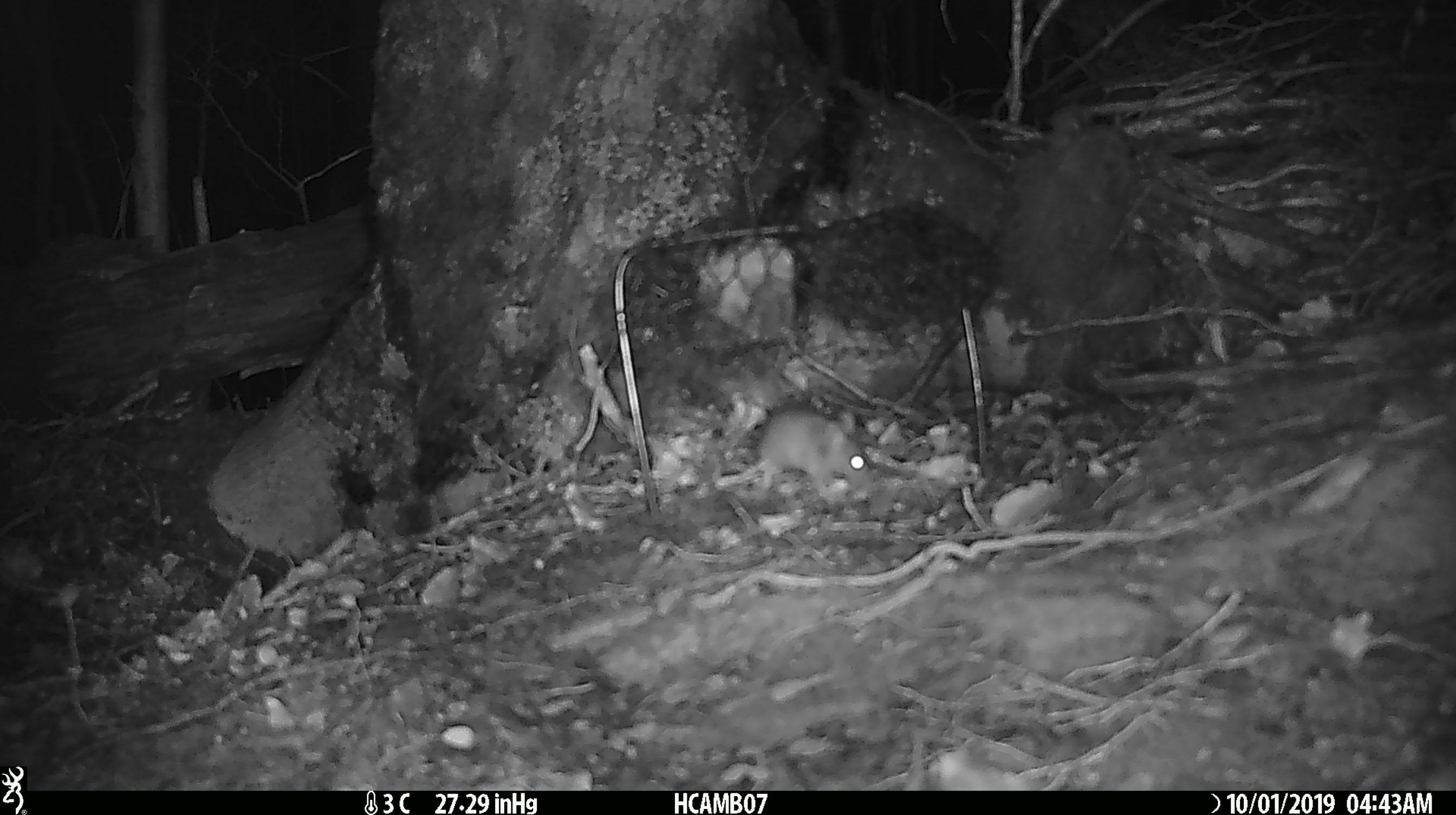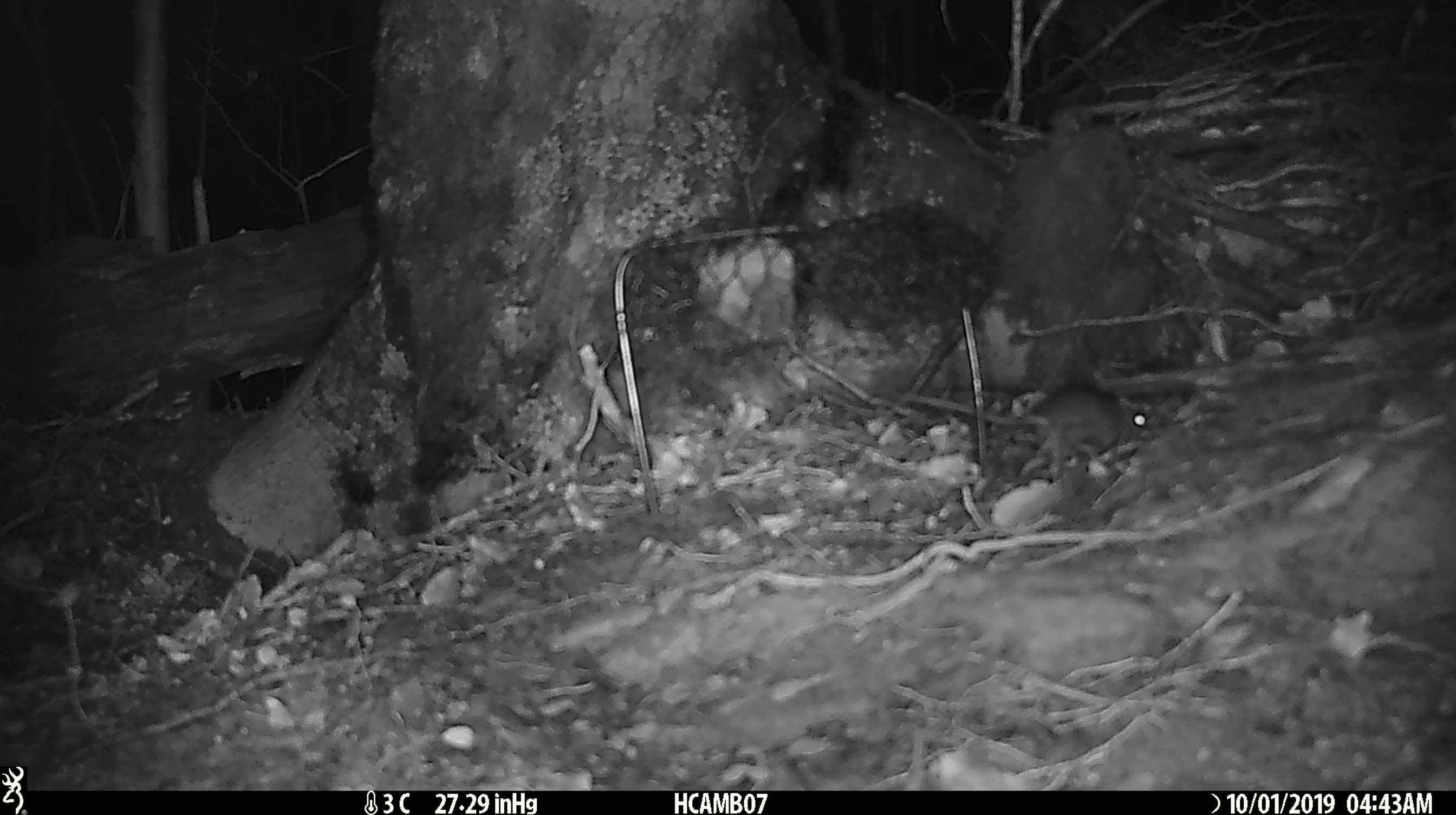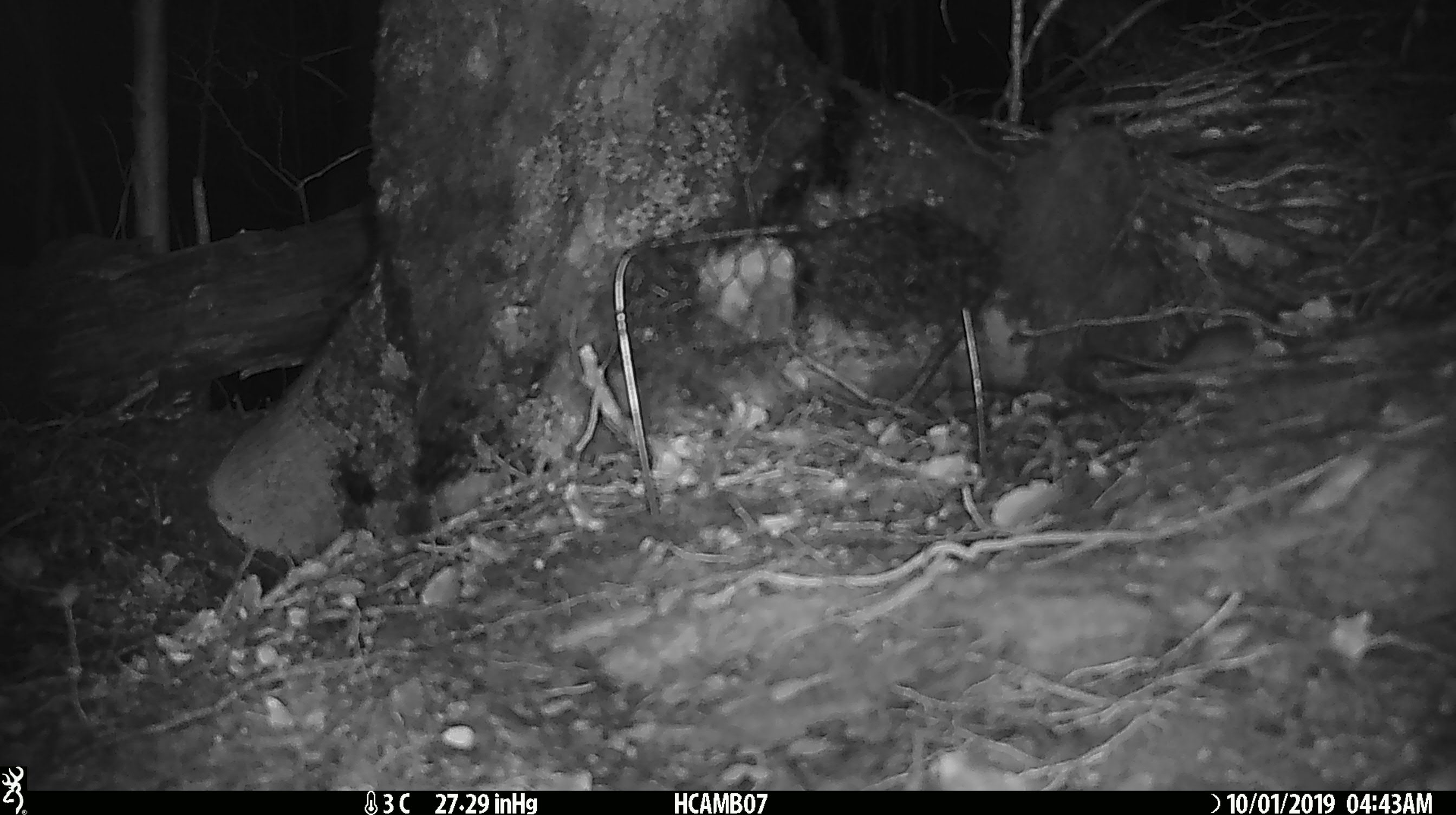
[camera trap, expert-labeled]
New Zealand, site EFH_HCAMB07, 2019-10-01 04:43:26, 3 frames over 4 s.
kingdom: Animalia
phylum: Chordata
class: Mammalia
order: Rodentia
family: Muridae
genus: Mus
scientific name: Mus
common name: mouse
Mouse (Mus).